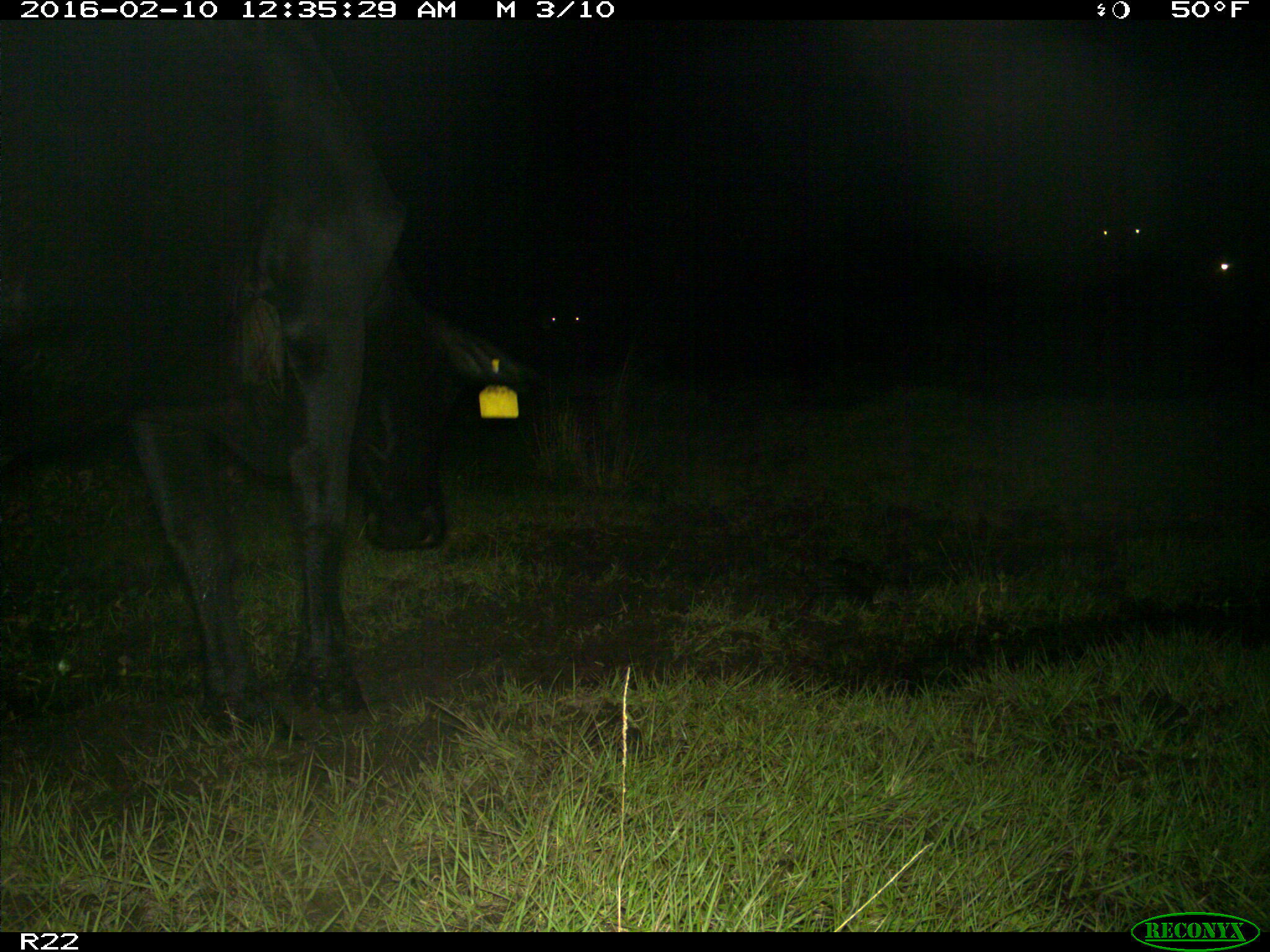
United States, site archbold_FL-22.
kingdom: Animalia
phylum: Chordata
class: Mammalia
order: Artiodactyla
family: Bovidae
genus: Bos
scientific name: Bos taurus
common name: domestic cow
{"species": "Bos taurus (domestic cow)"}